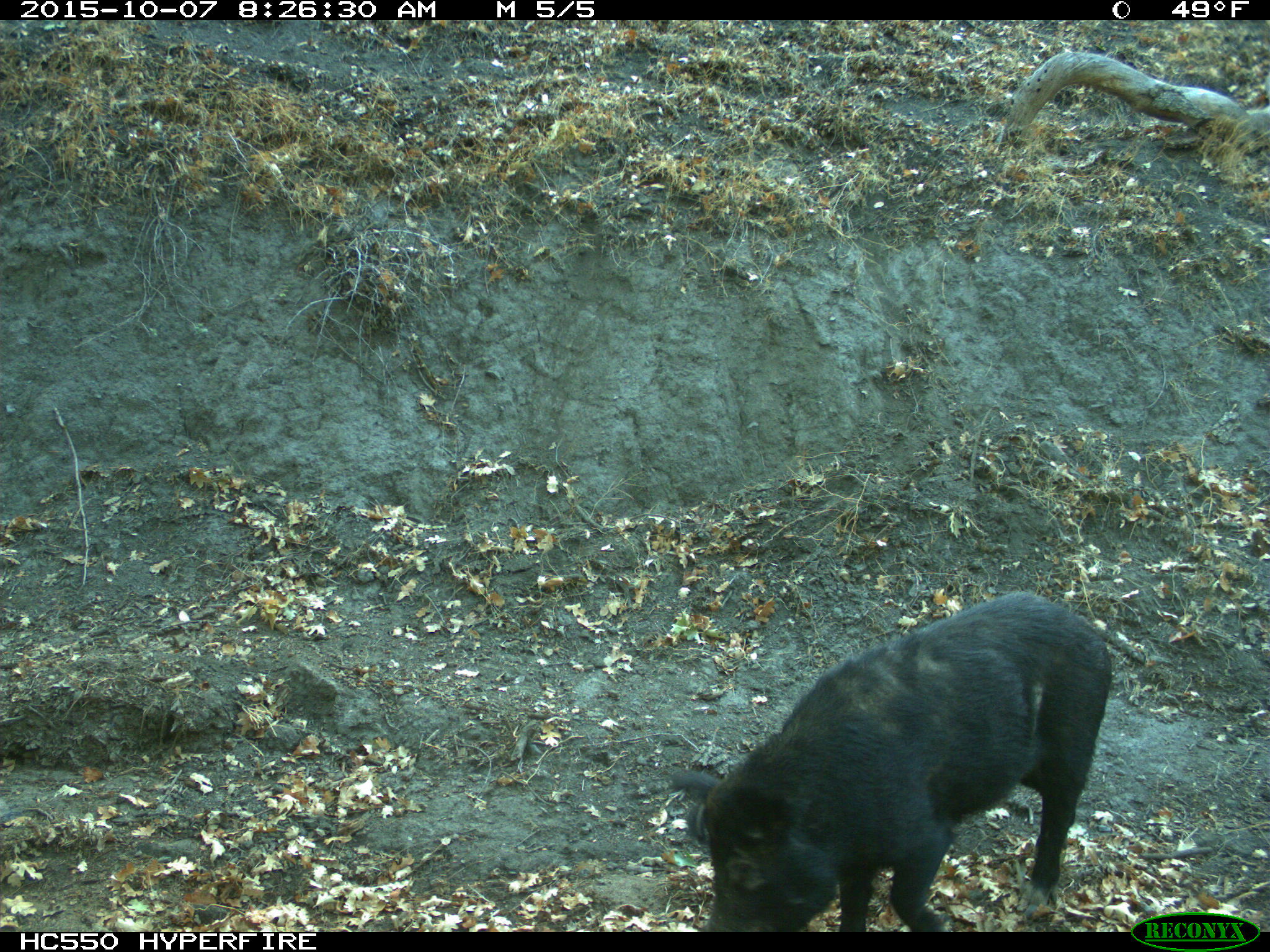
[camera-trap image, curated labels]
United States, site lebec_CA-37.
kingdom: Animalia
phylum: Chordata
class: Mammalia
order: Artiodactyla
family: Suidae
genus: Sus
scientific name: Sus scrofa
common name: wild boar